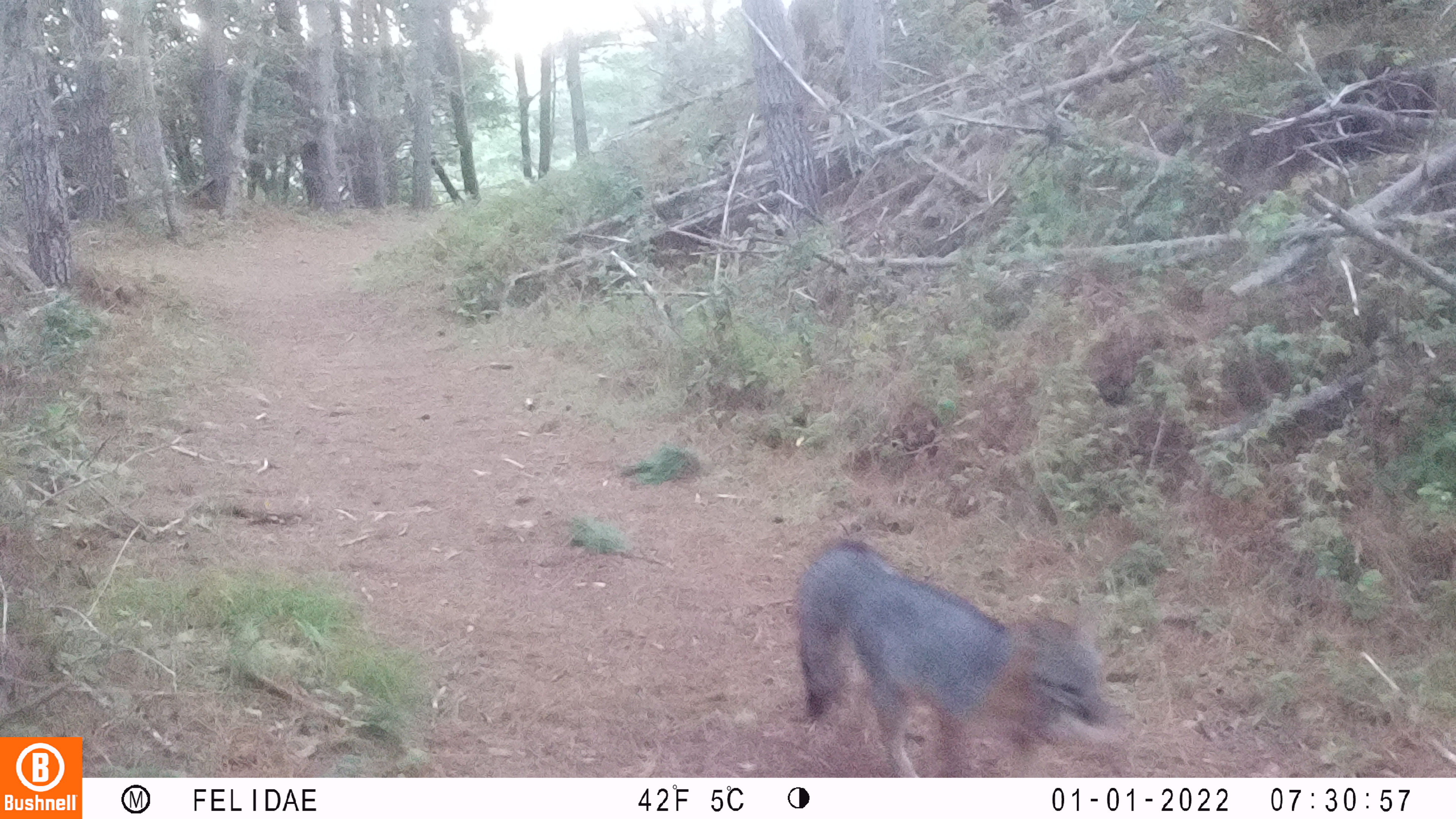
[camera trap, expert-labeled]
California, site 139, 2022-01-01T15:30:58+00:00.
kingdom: Animalia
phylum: Chordata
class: Mammalia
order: Carnivora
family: Canidae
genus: Urocyon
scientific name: Urocyon cinereoargenteus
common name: gray fox